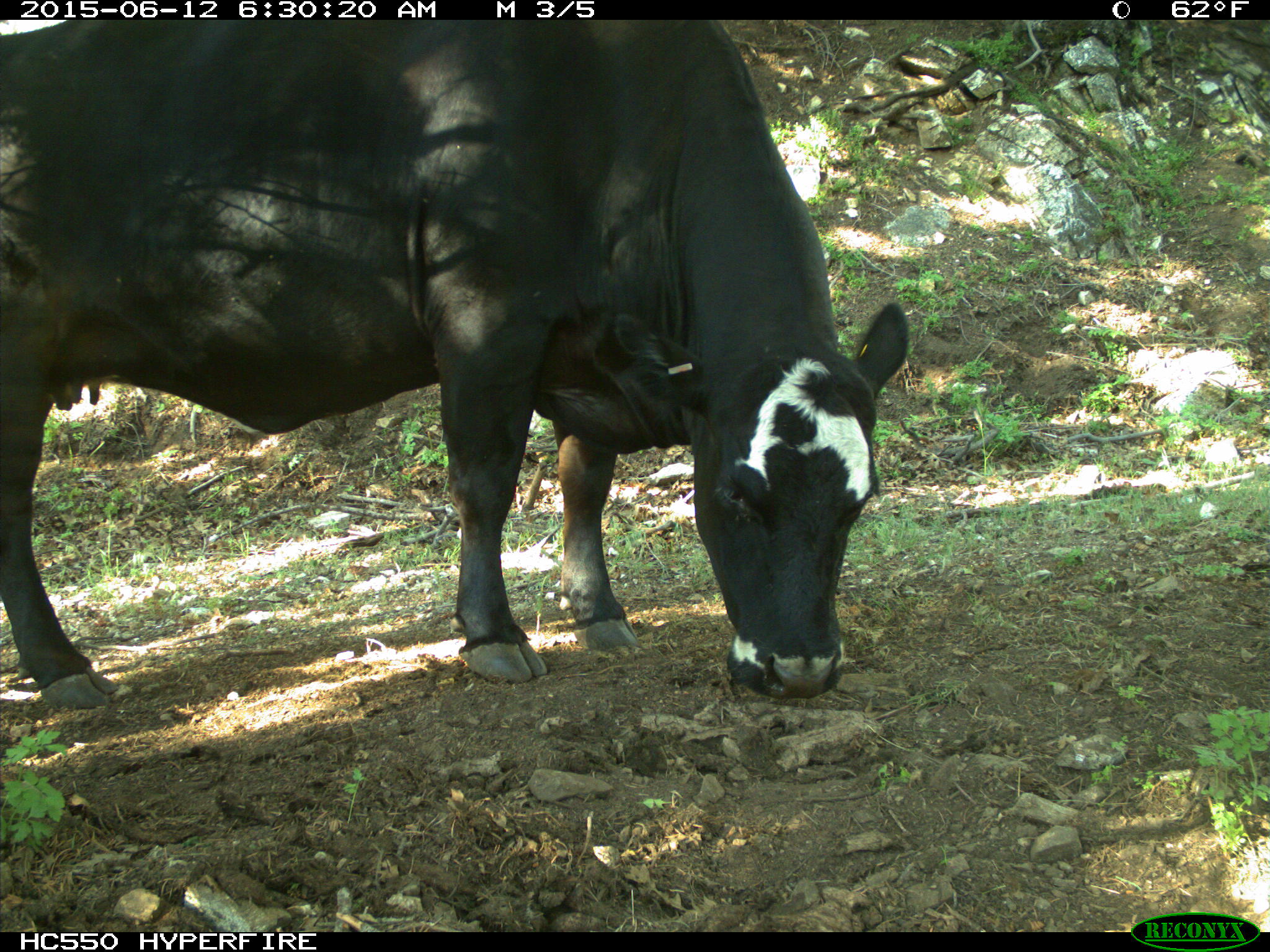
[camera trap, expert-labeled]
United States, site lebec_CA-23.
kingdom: Animalia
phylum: Chordata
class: Mammalia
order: Artiodactyla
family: Bovidae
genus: Bos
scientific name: Bos taurus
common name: domestic cow